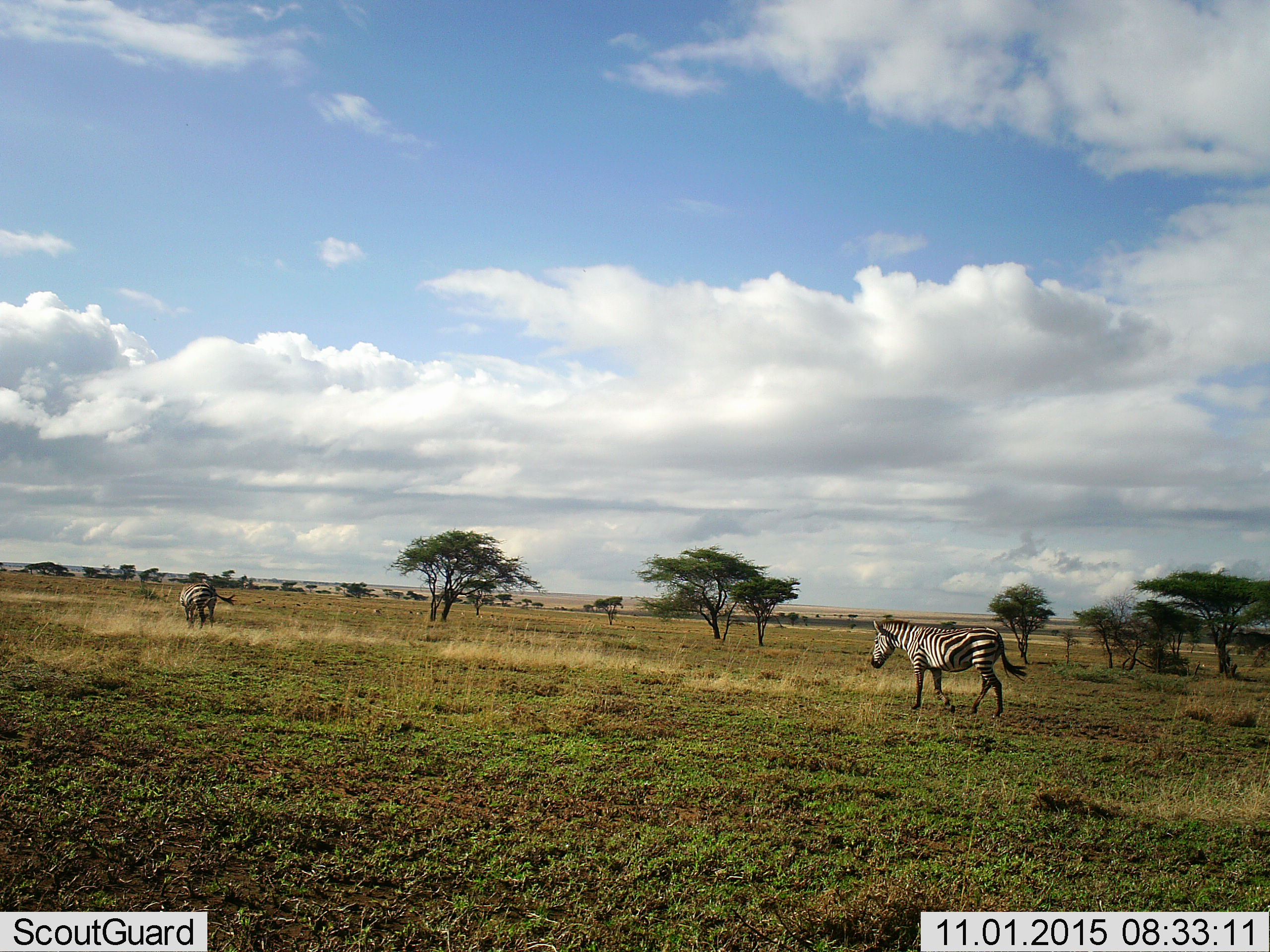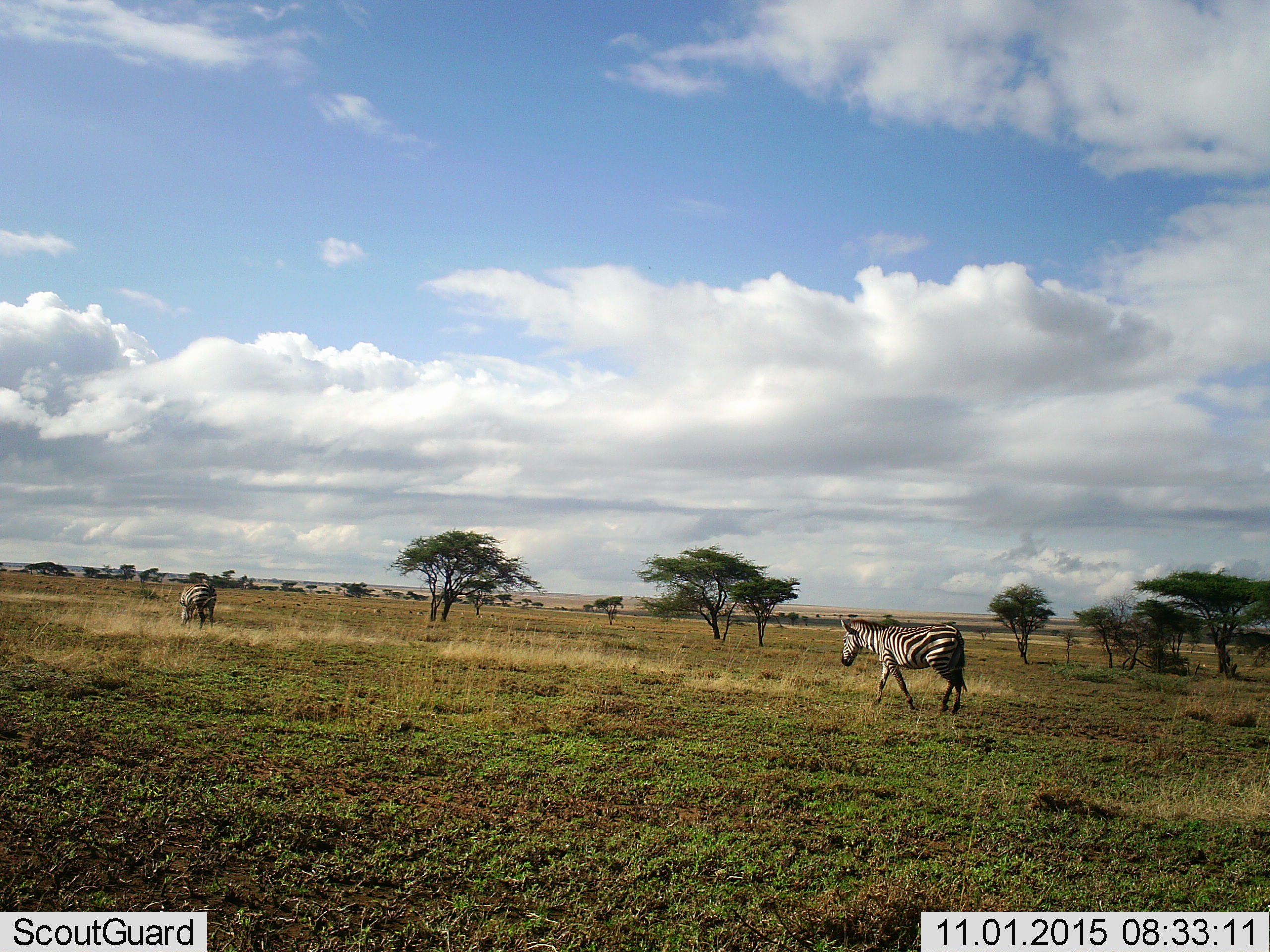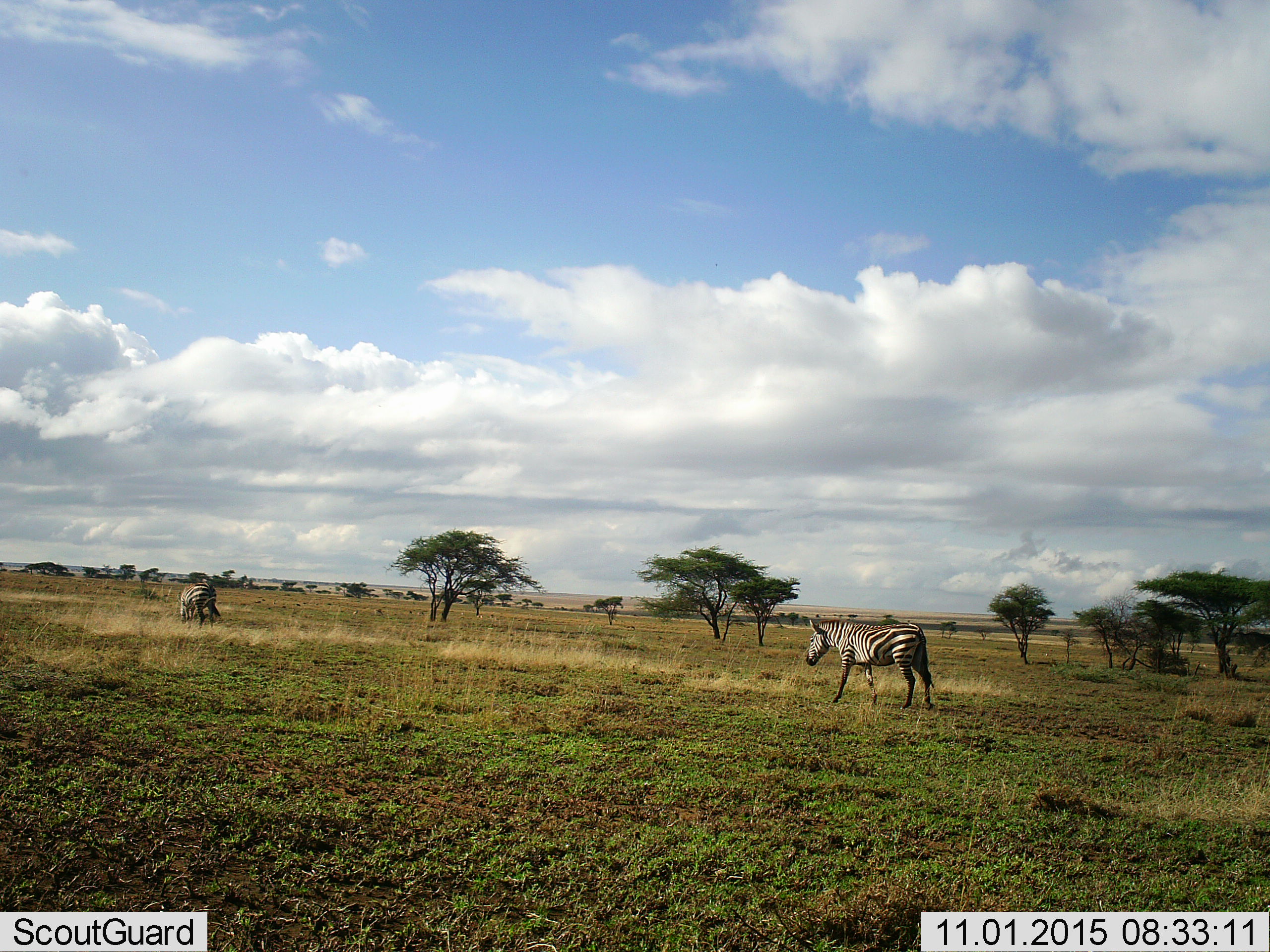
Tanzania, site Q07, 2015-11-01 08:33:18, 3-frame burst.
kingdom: Animalia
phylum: Chordata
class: Mammalia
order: Perissodactyla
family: Equidae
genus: Equus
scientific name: Equus quagga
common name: plains zebra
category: zebra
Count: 2.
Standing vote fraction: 44%.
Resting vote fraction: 0%.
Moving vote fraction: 100%.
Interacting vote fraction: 0%.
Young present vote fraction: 0%.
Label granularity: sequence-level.